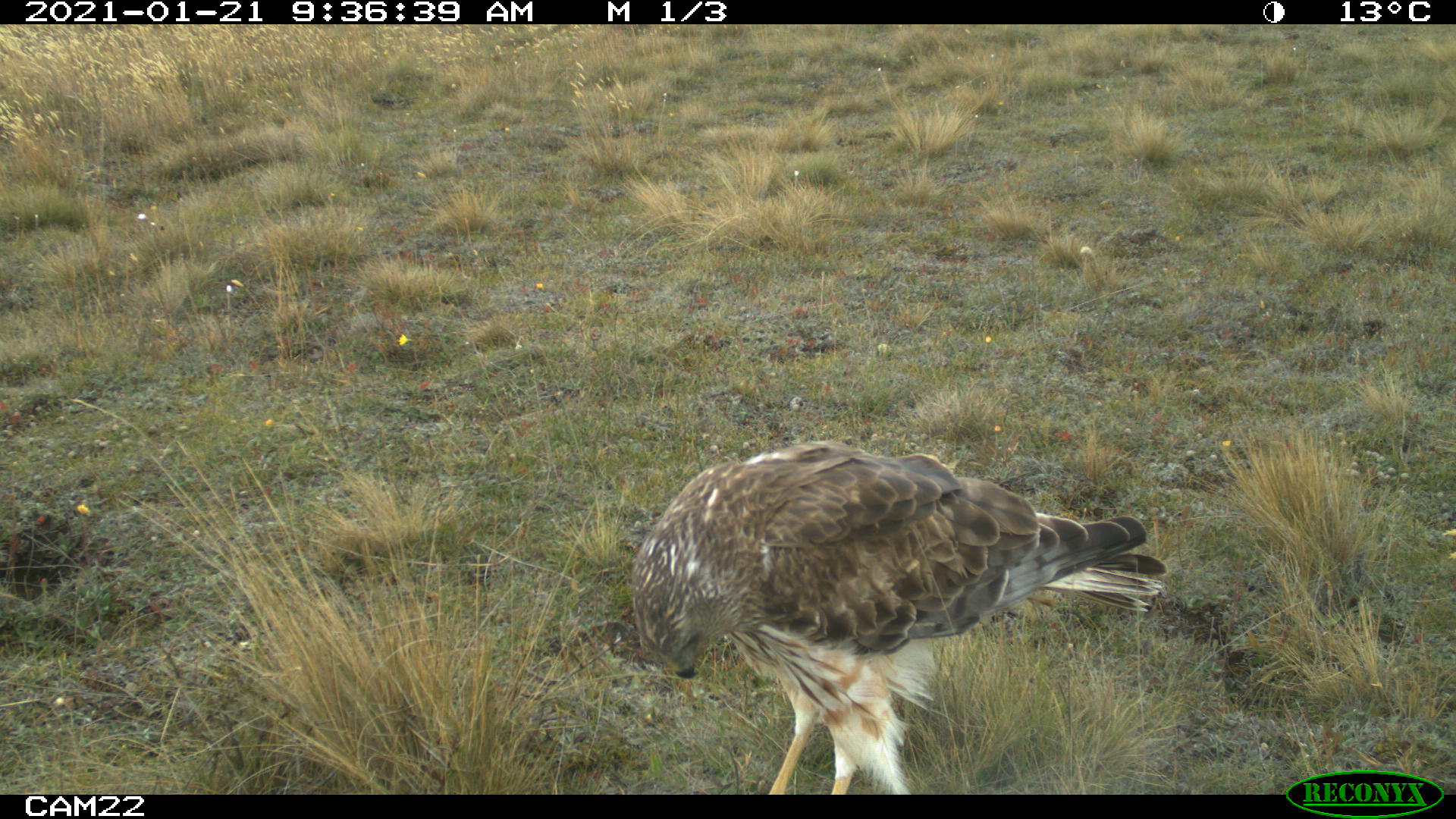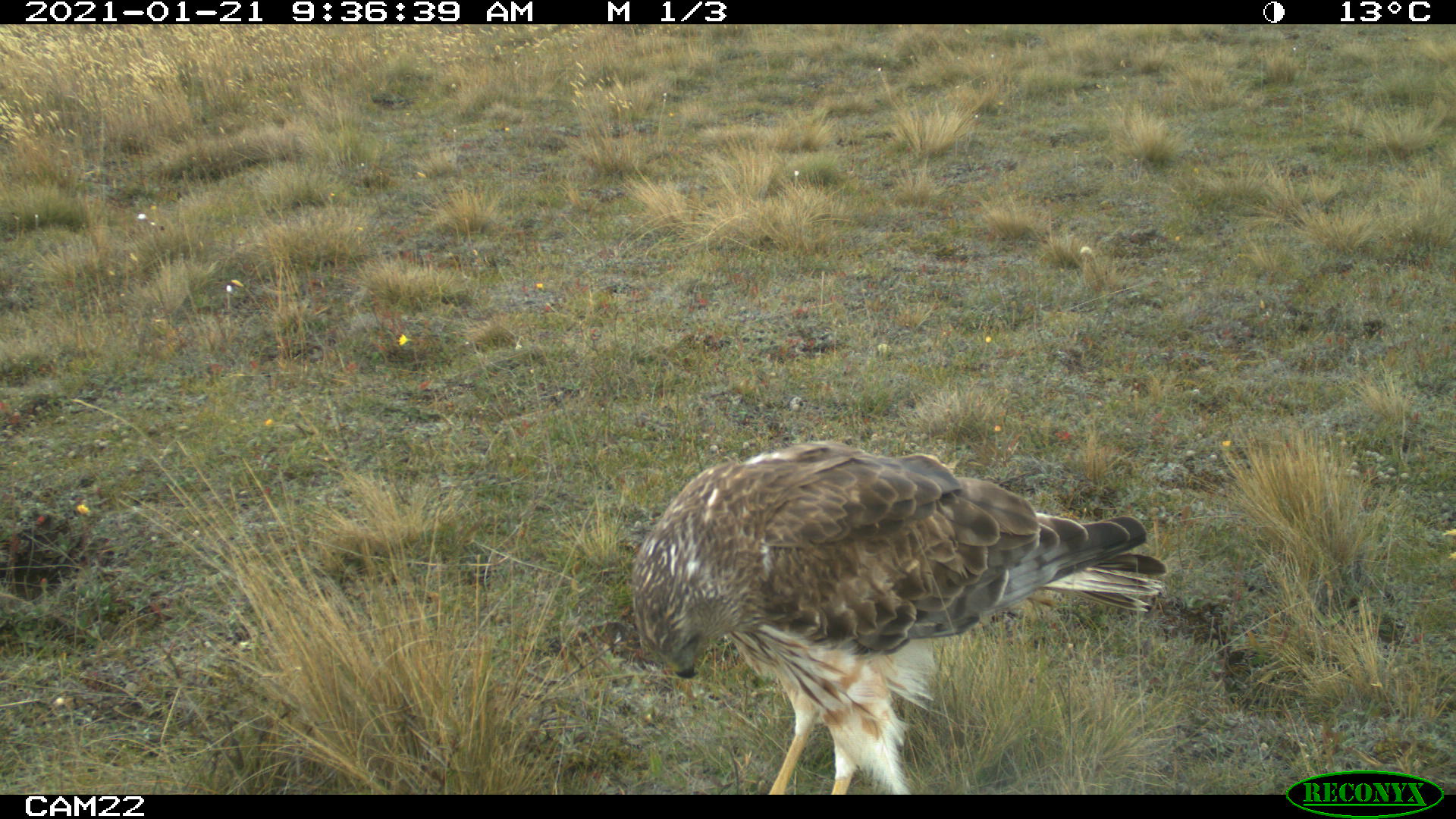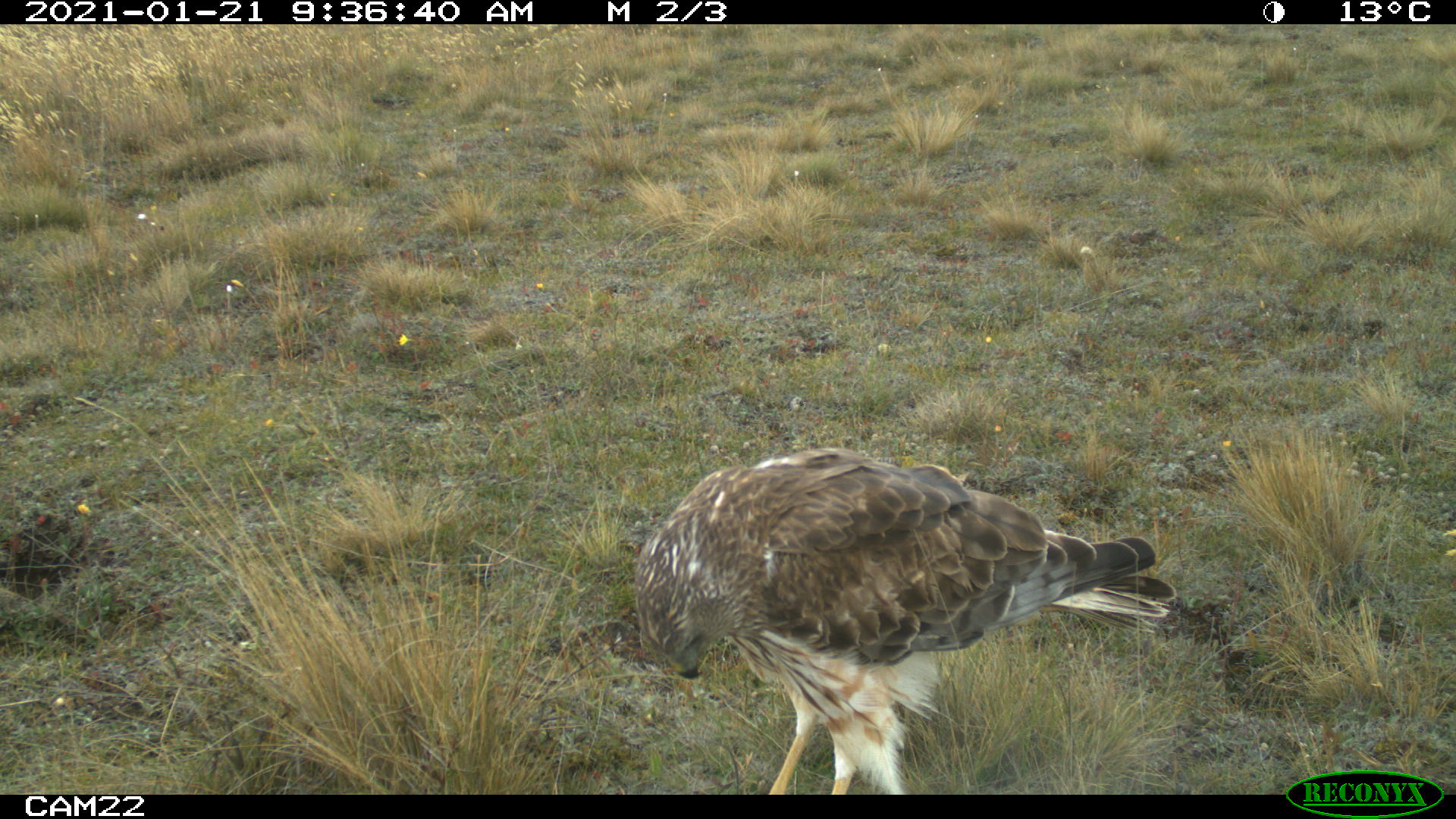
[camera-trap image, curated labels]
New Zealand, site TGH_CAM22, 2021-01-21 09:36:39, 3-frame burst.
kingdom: Animalia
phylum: Chordata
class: Aves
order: Accipitriformes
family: Accipitridae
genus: Circus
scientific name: Circus approximans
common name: swamp harrier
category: harrier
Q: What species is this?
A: Harrier (swamp harrier) (Circus approximans).